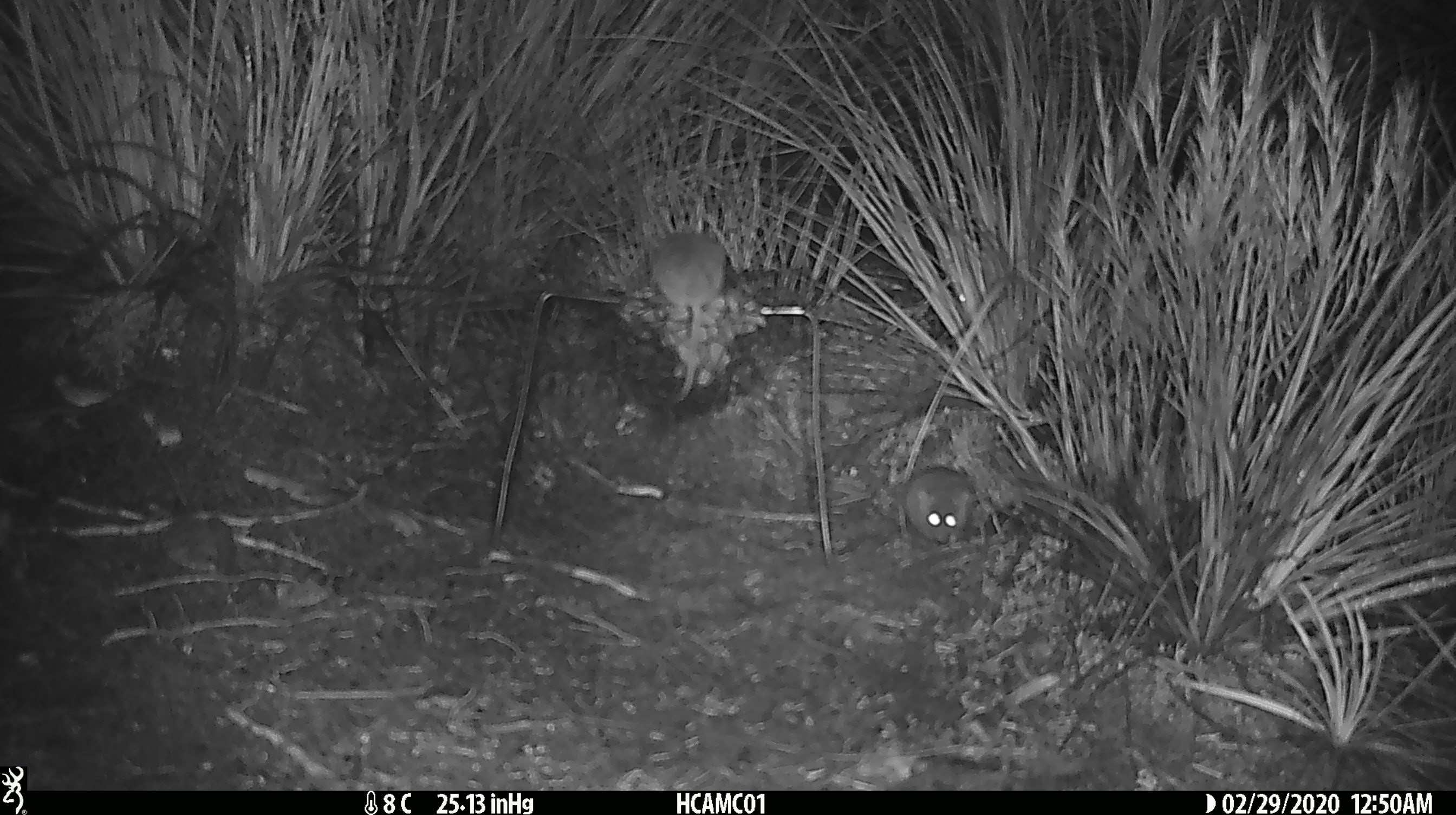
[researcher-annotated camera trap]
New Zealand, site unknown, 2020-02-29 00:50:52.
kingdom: Animalia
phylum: Chordata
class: Mammalia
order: Rodentia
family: Muridae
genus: Mus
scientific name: Mus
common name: mouse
Mouse (Mus).